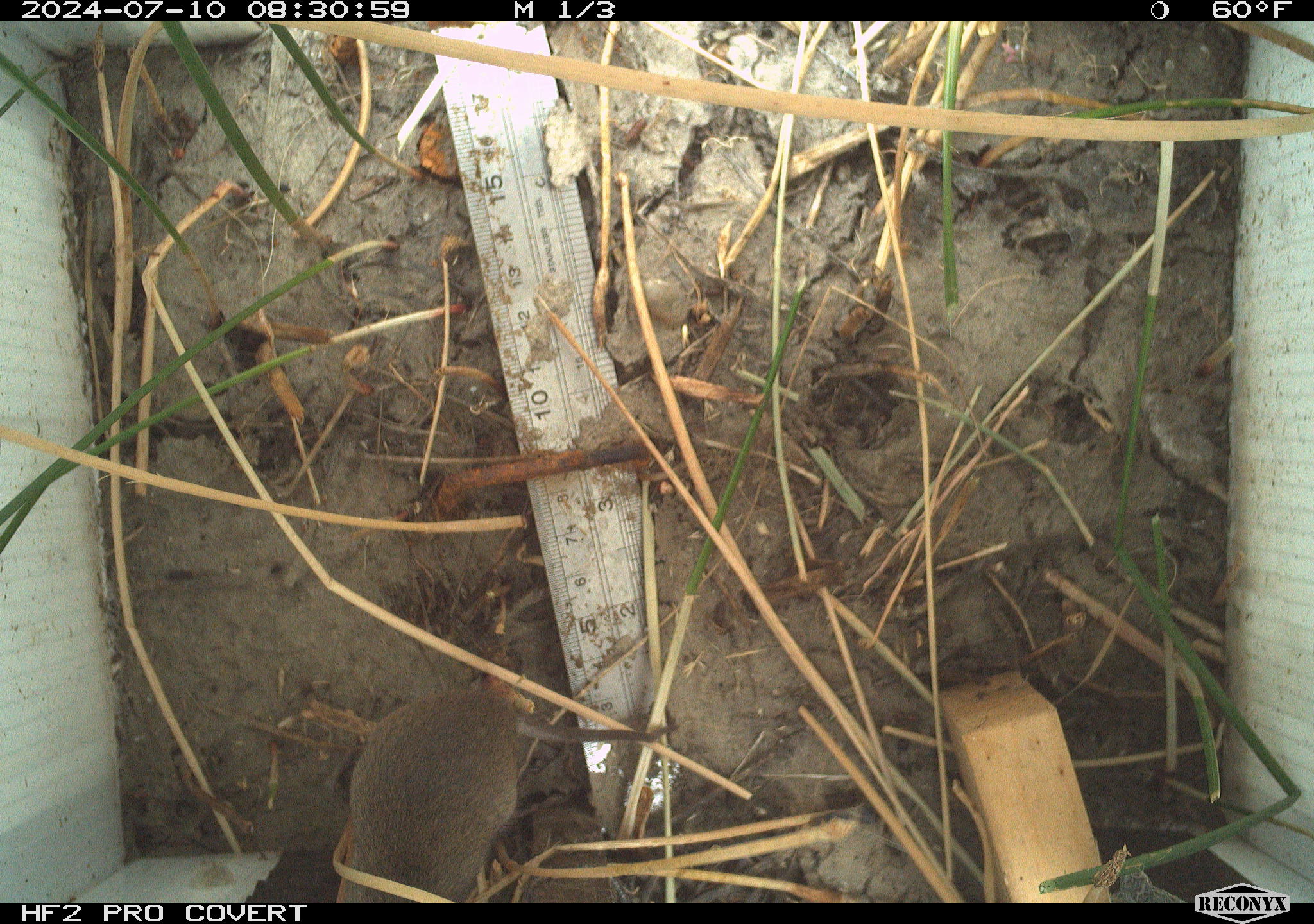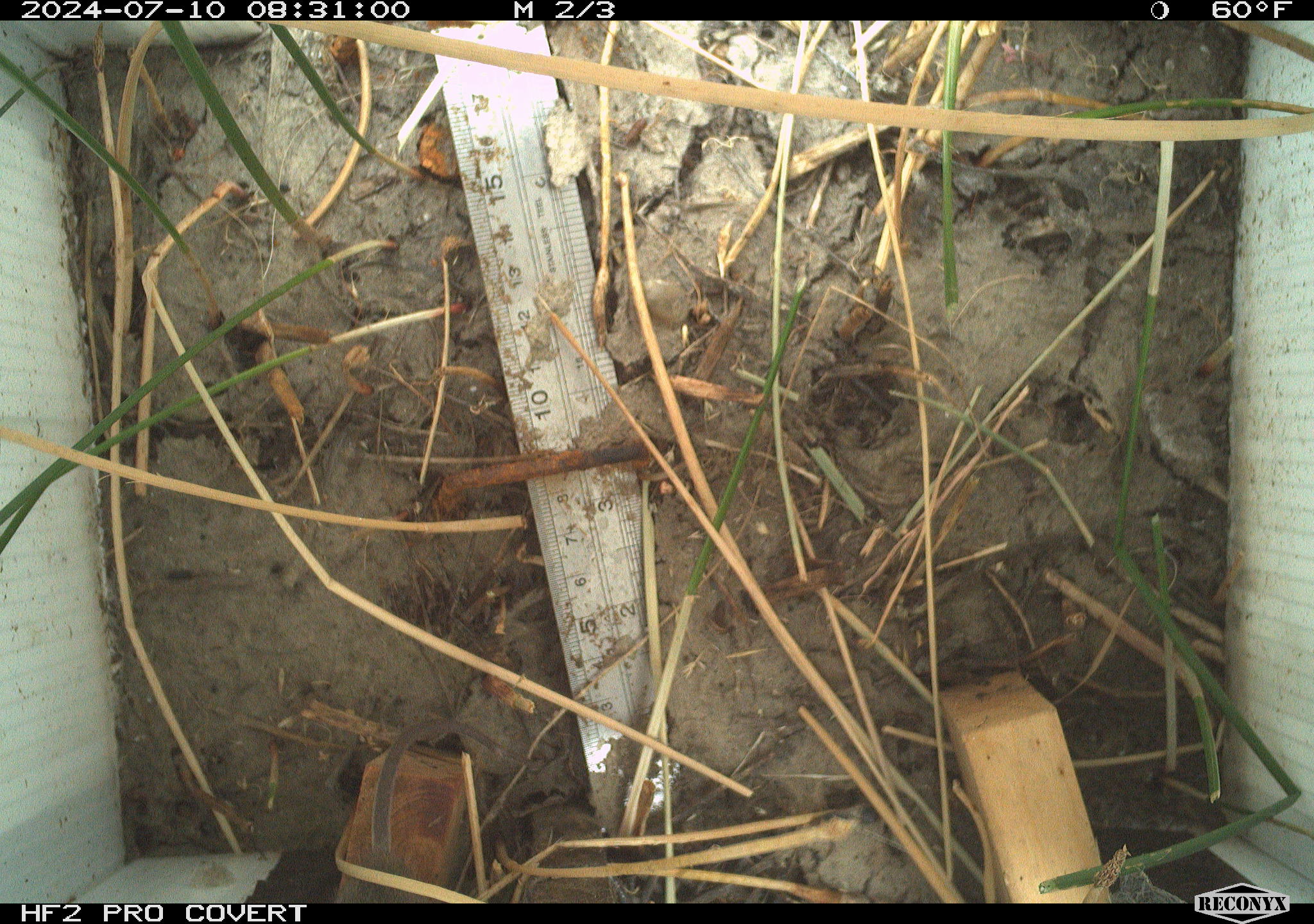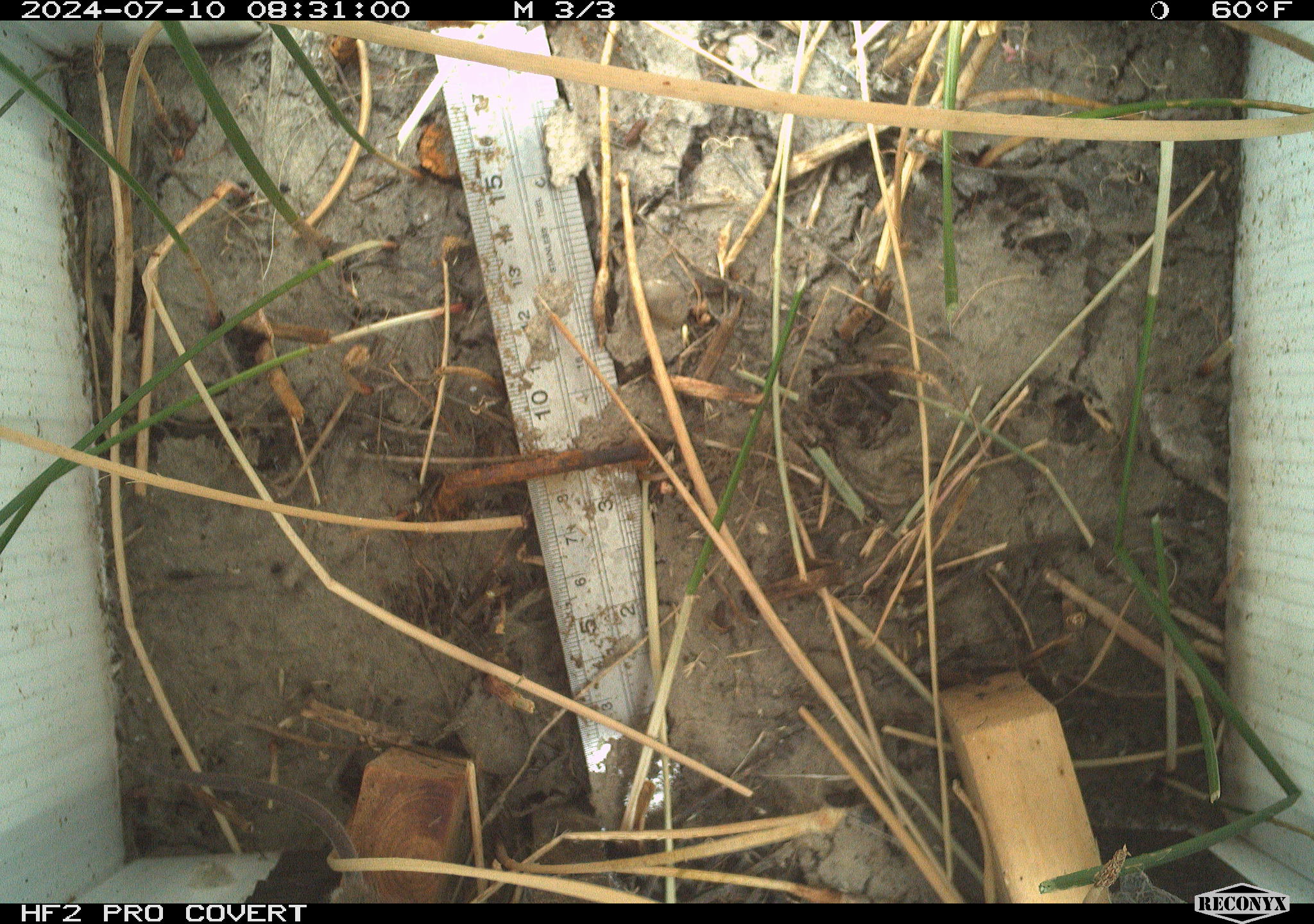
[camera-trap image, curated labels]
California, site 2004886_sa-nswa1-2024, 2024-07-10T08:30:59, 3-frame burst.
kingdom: Animalia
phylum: Chordata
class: Mammalia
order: Rodentia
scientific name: Rodentia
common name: rodent